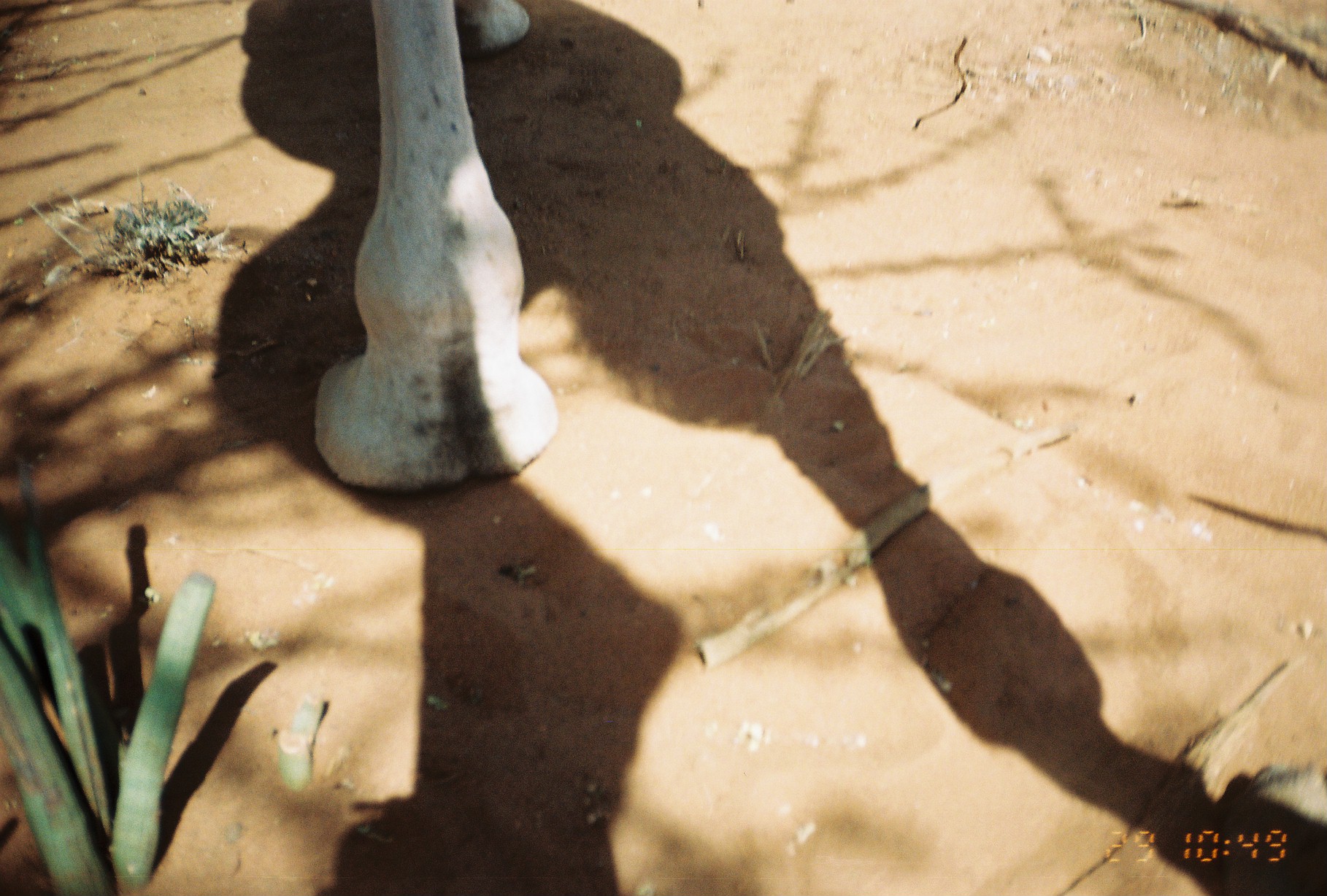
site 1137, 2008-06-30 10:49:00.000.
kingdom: Animalia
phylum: Chordata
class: Mammalia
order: Artiodactyla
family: Camelidae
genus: Camelus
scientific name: Camelus dromedarius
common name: dromedary camel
Camelus dromedarius (dromedary camel), count 1.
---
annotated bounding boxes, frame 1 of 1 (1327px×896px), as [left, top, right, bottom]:
camelus dromedarius: [308, 0, 560, 492]